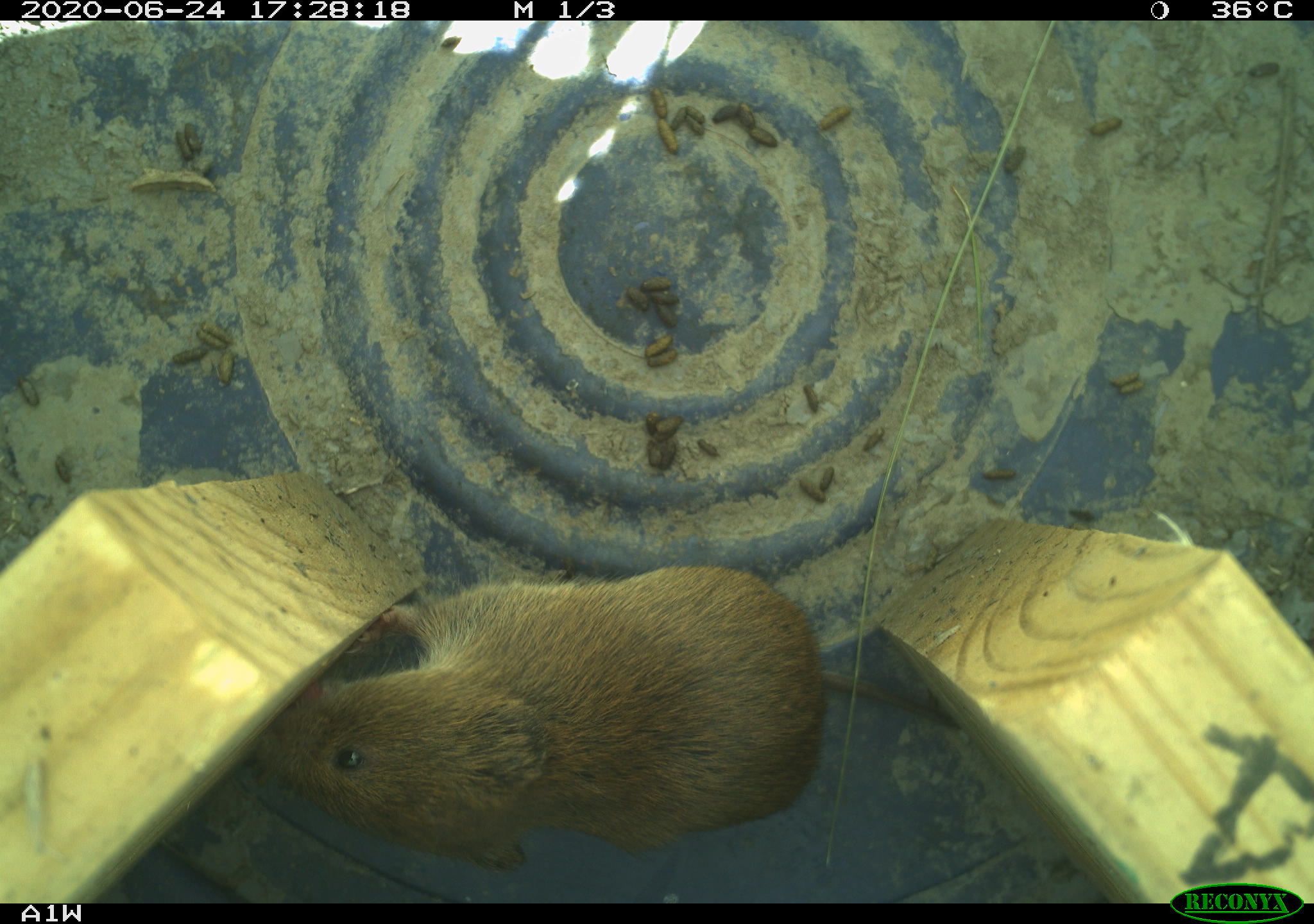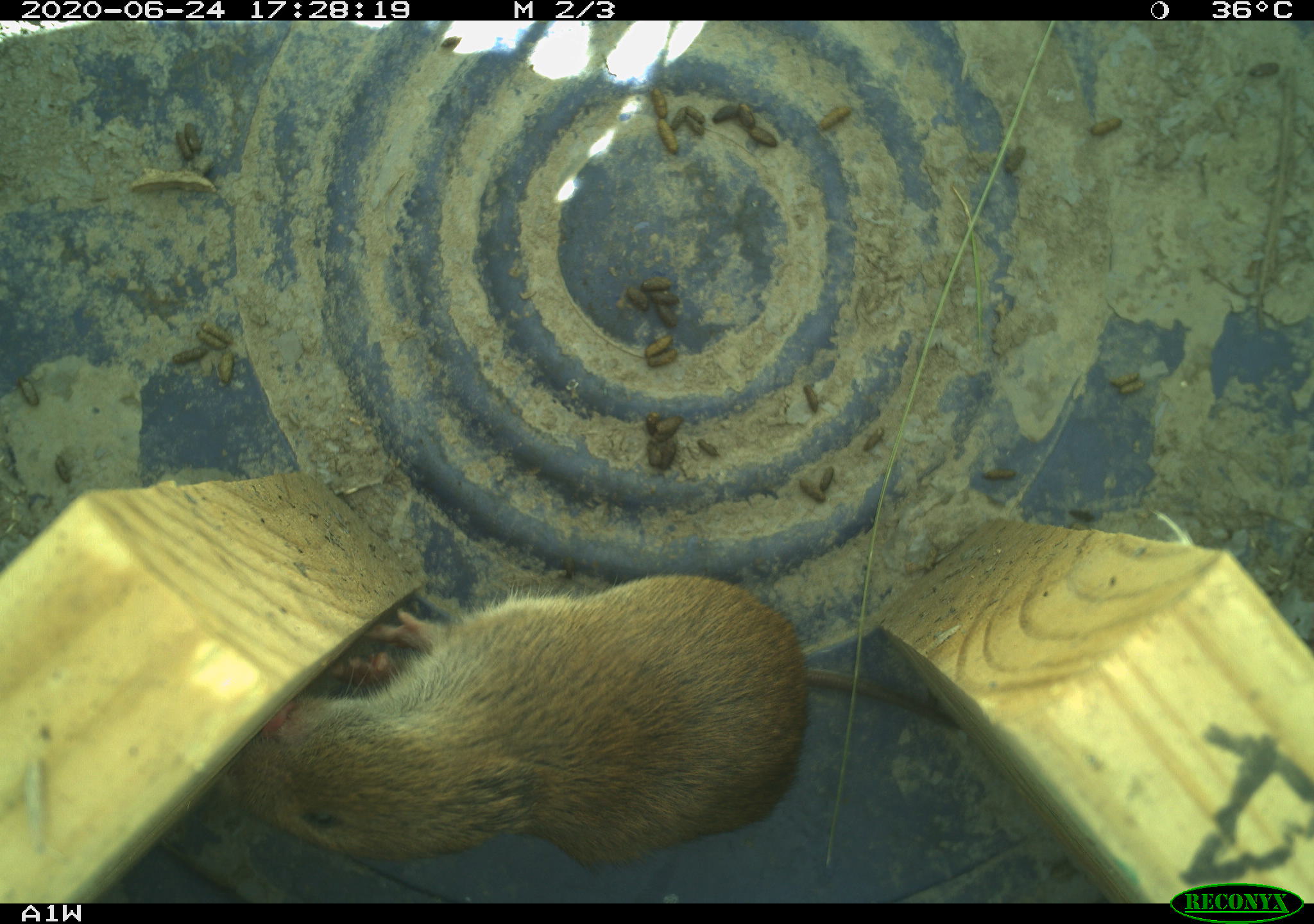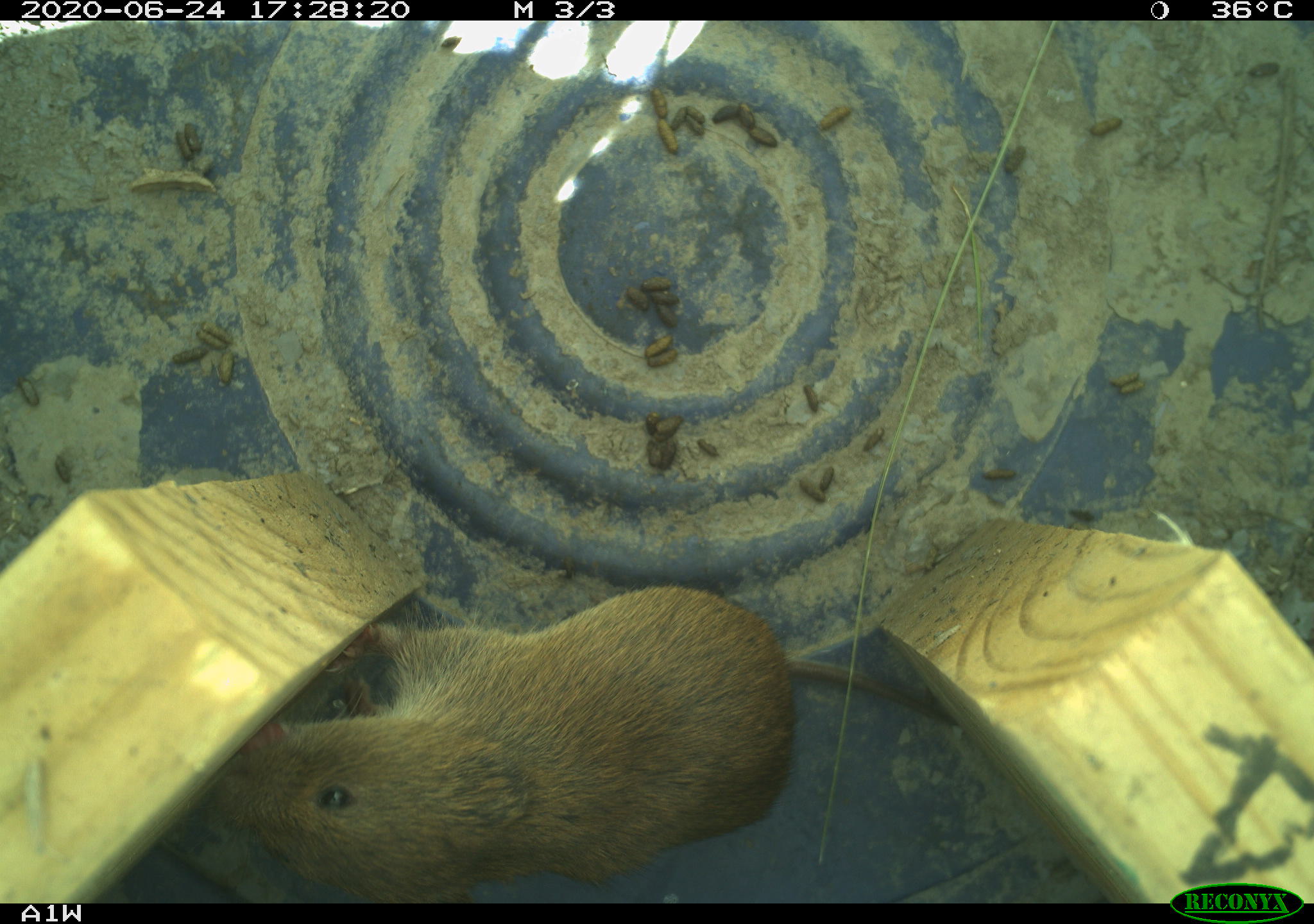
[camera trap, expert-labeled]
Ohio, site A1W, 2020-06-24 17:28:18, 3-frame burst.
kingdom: Animalia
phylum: Chordata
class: Mammalia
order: Rodentia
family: Cricetidae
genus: Microtus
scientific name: Microtus pennsylvanicus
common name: meadow vole